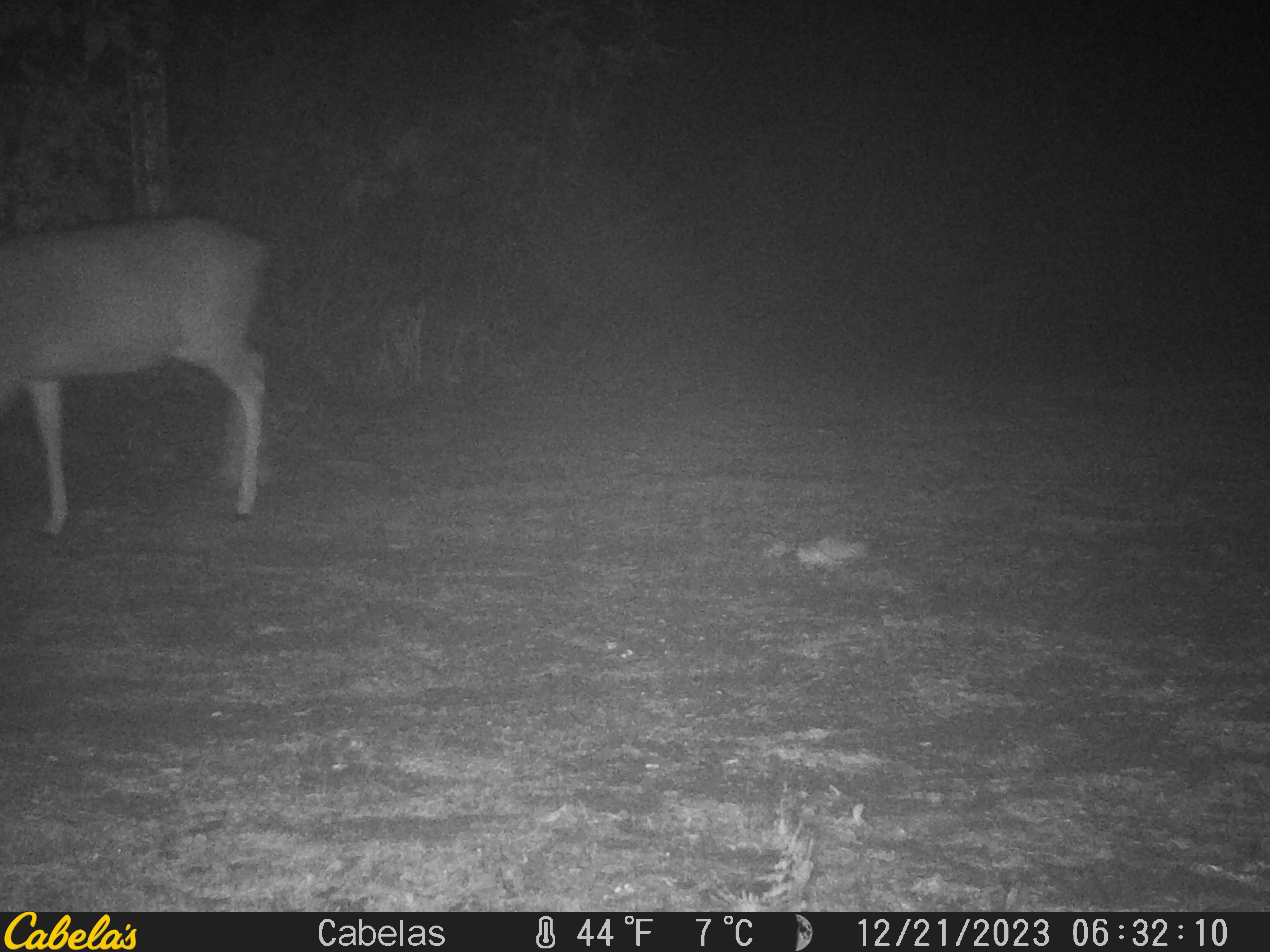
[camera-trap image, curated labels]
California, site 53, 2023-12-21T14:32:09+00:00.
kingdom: Animalia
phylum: Chordata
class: Mammalia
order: Artiodactyla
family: Cervidae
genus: Odocoileus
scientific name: Odocoileus hemionus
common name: mule deer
Mule deer (Odocoileus hemionus).